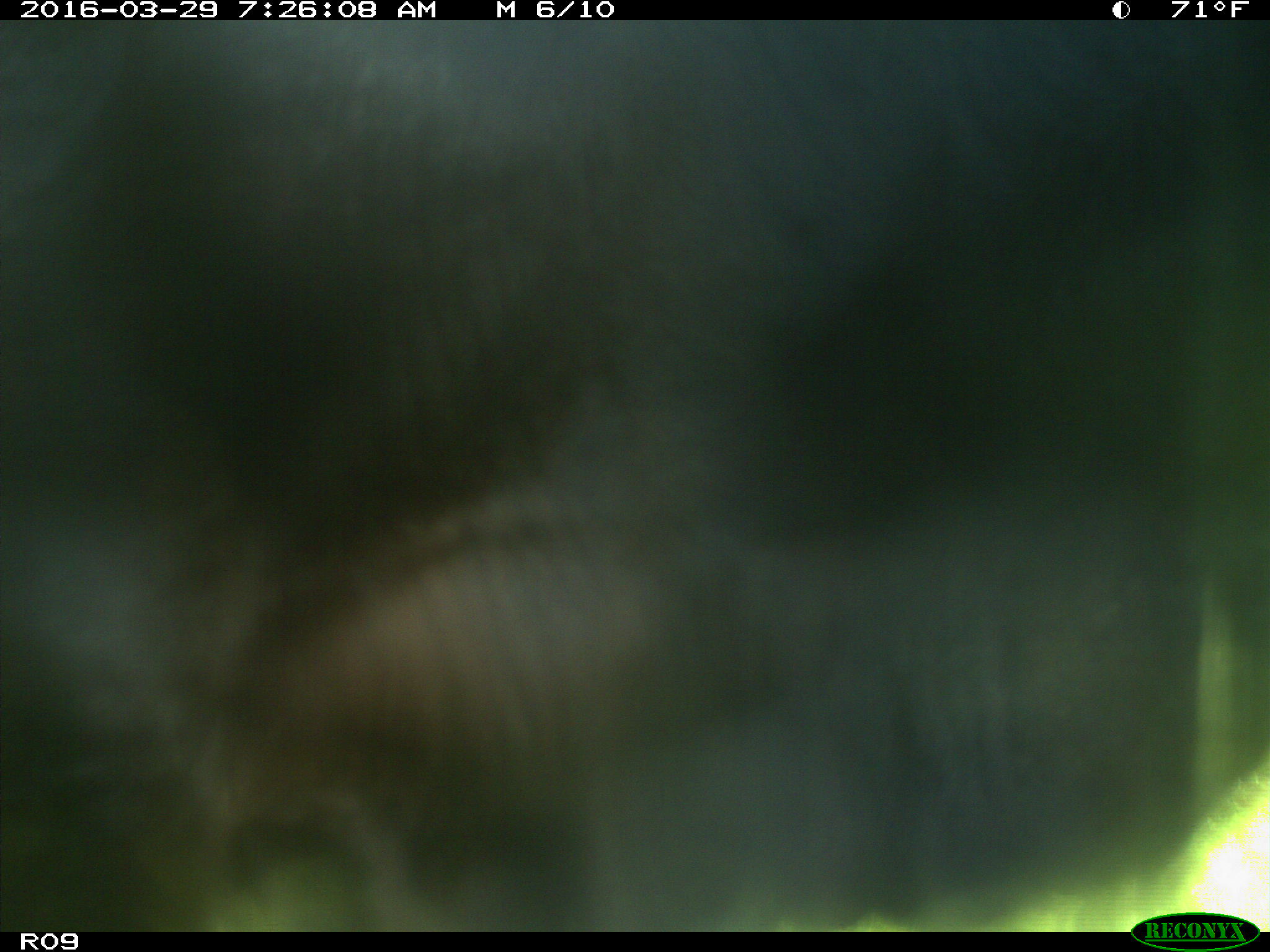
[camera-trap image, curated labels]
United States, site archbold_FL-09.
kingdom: Animalia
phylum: Chordata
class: Mammalia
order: Artiodactyla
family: Bovidae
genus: Bos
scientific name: Bos taurus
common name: domestic cow